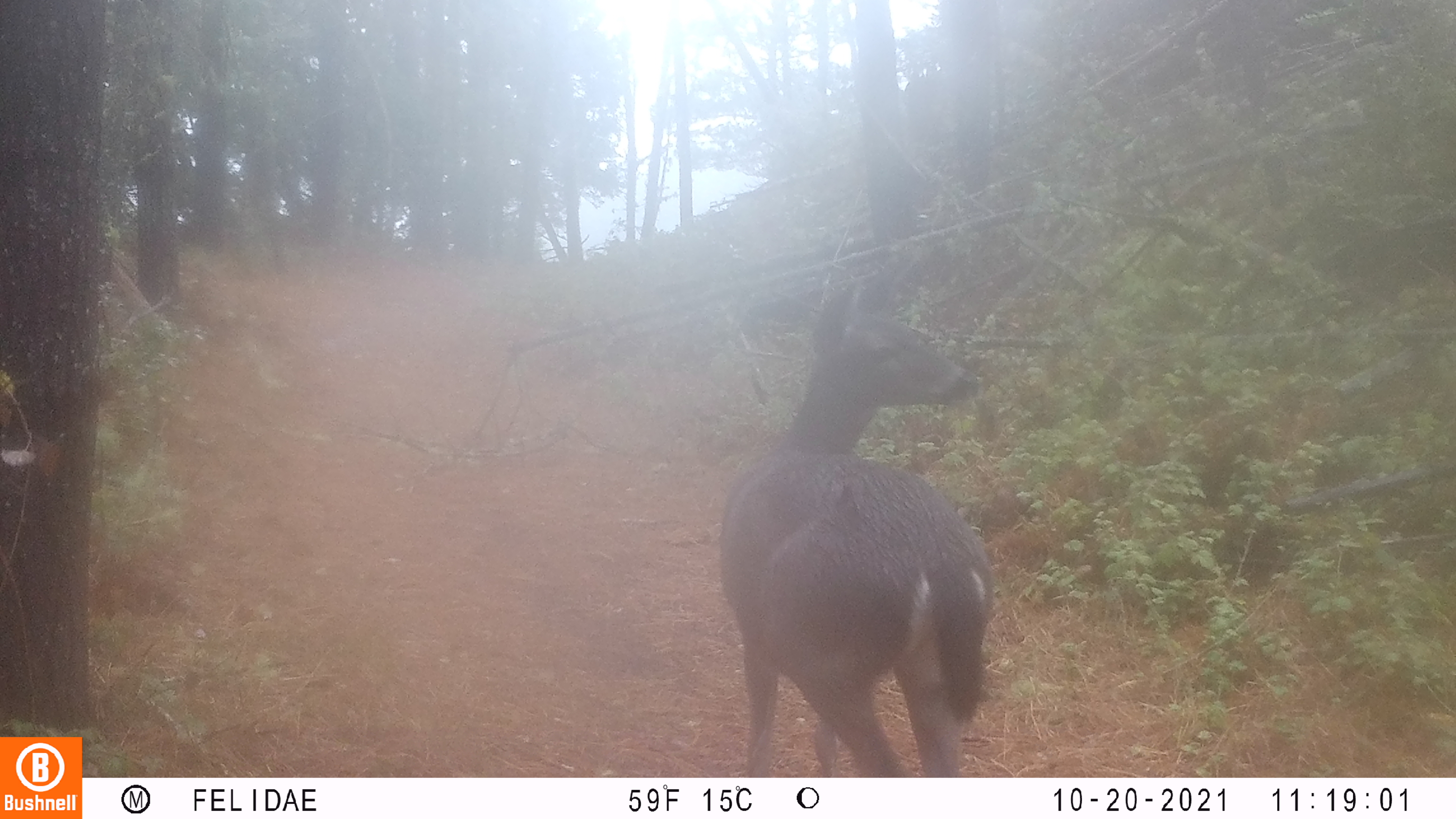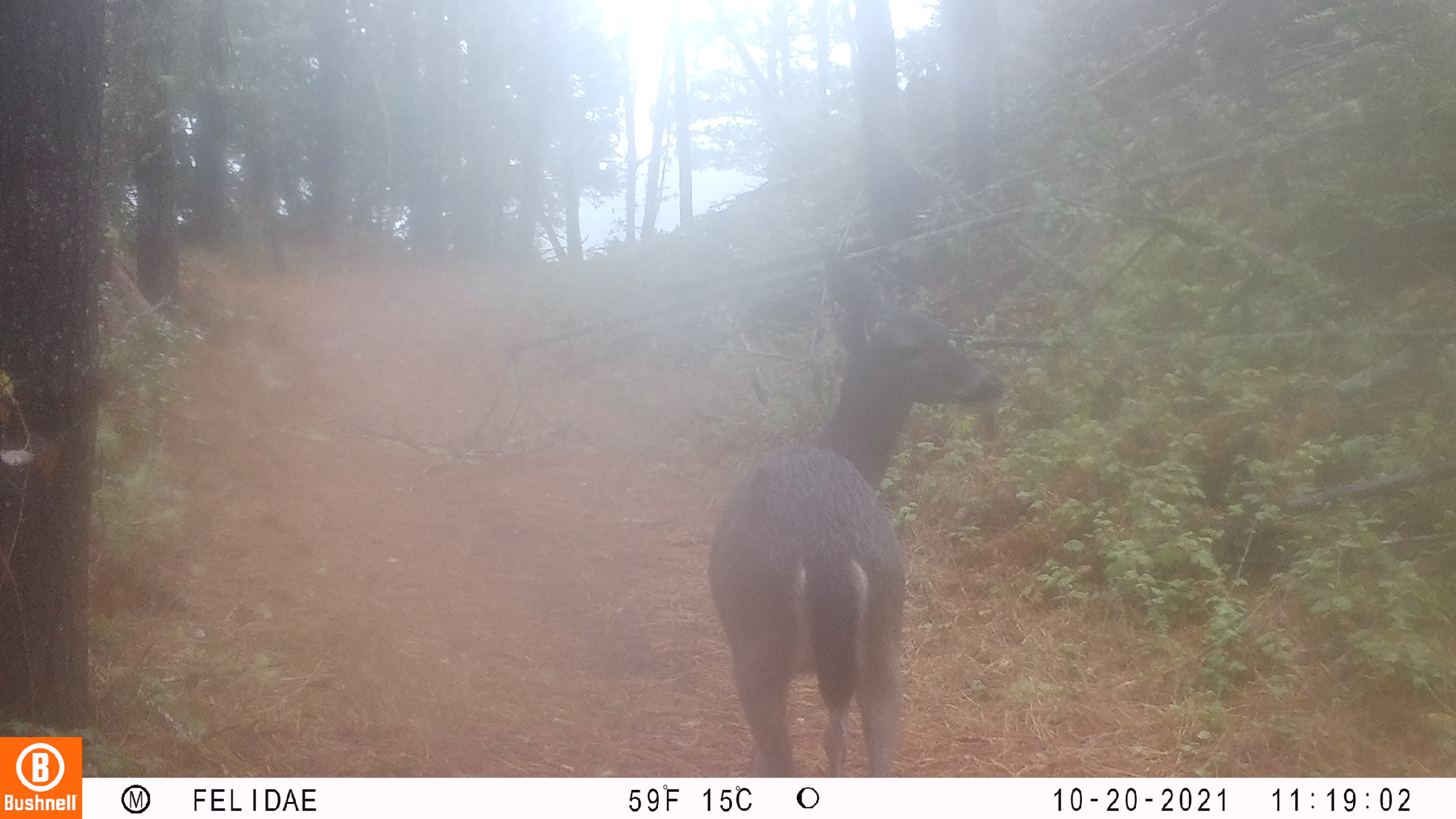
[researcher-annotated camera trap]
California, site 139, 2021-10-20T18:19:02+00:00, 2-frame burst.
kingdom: Animalia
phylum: Chordata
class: Mammalia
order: Artiodactyla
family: Cervidae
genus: Odocoileus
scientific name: Odocoileus hemionus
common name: mule deer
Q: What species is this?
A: Mule deer (Odocoileus hemionus).